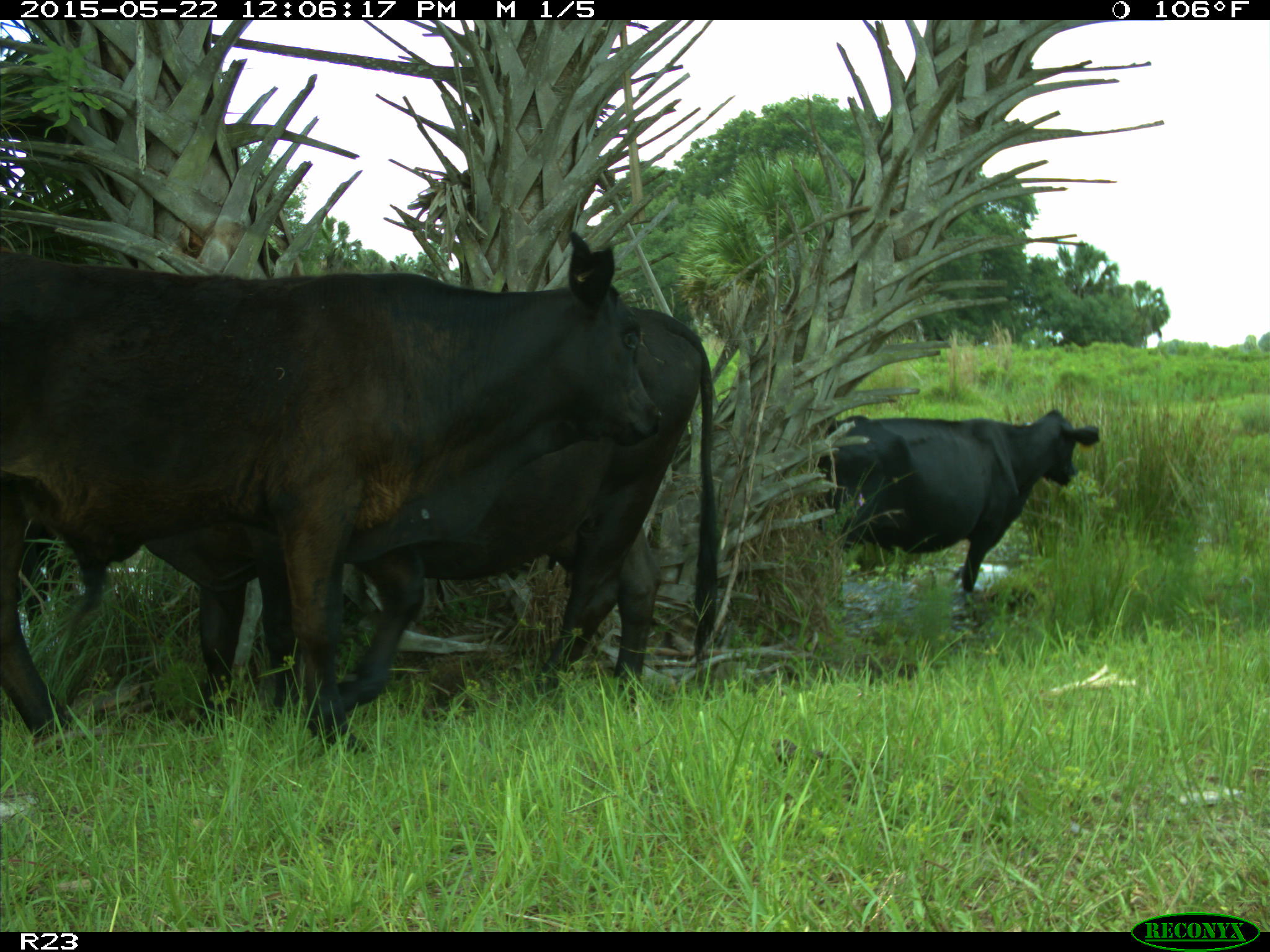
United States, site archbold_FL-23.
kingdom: Animalia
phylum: Chordata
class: Mammalia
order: Artiodactyla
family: Bovidae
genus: Bos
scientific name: Bos taurus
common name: domestic cow